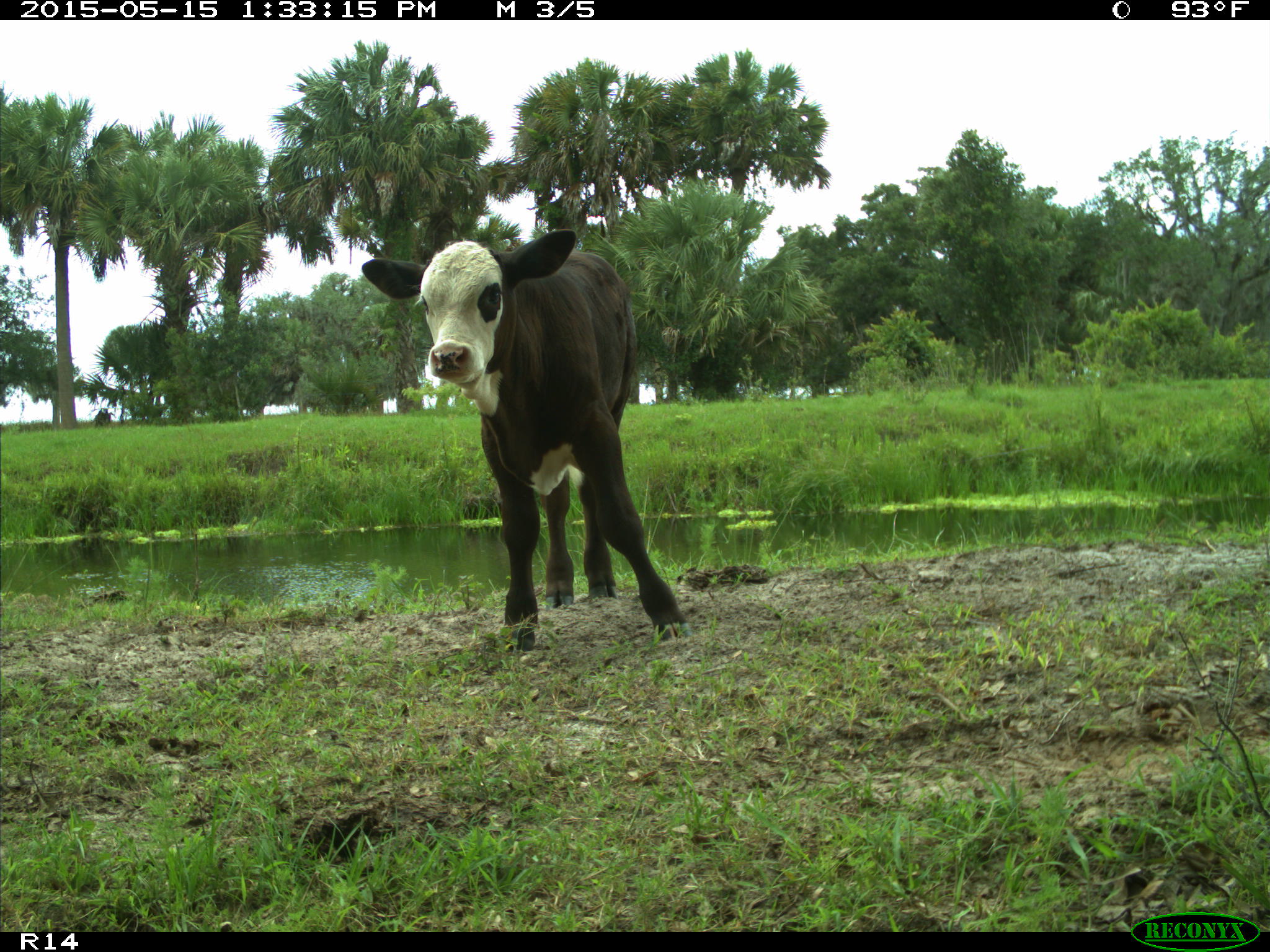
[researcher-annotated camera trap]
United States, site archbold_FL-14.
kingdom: Animalia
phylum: Chordata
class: Mammalia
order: Artiodactyla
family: Bovidae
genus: Bos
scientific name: Bos taurus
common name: domestic cow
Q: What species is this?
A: Bos taurus (domestic cow).